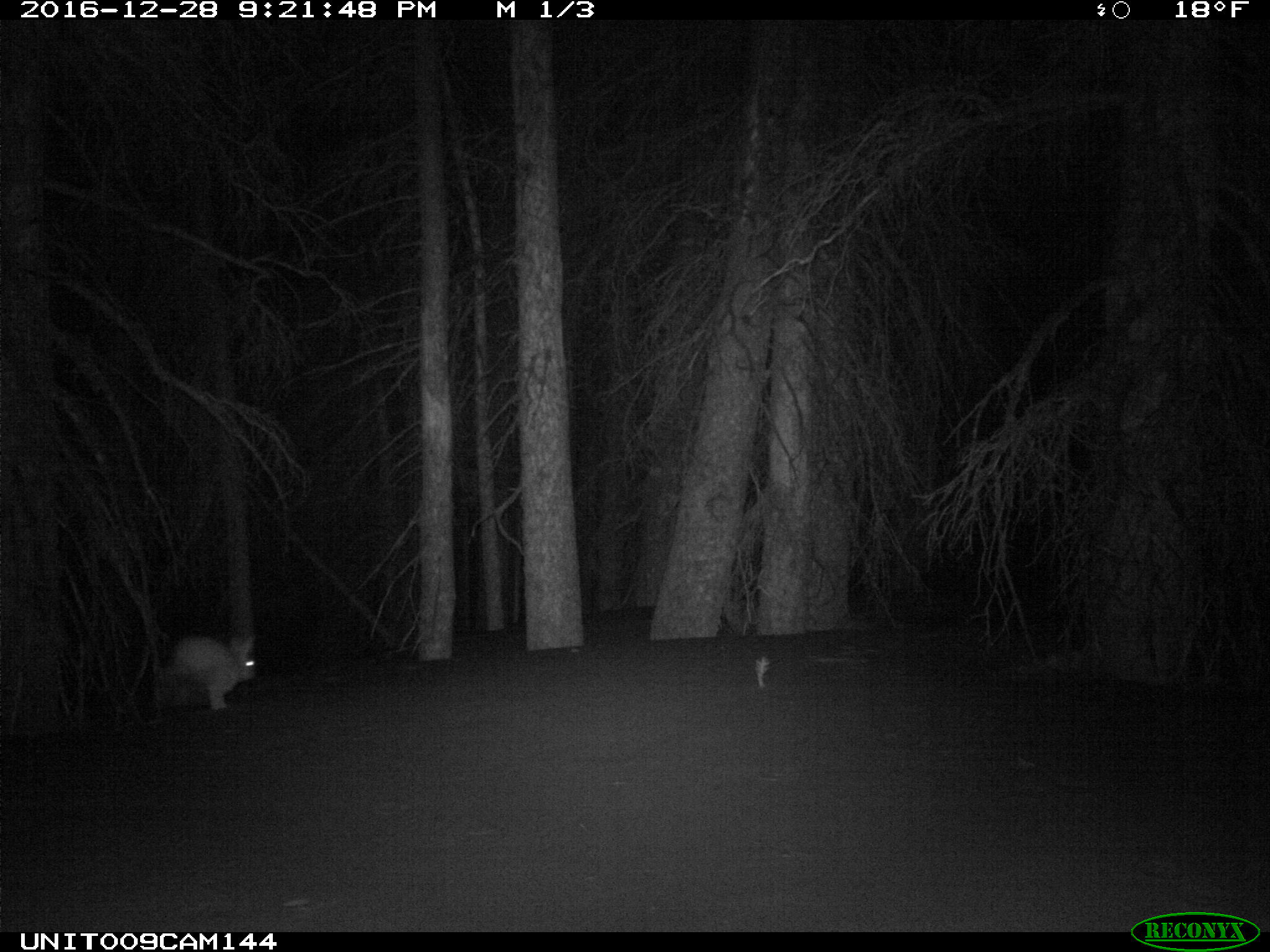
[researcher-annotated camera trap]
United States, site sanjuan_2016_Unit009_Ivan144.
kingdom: Animalia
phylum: Chordata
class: Mammalia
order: Lagomorpha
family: Leporidae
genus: Lepus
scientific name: Lepus americanus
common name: snowshoe hare